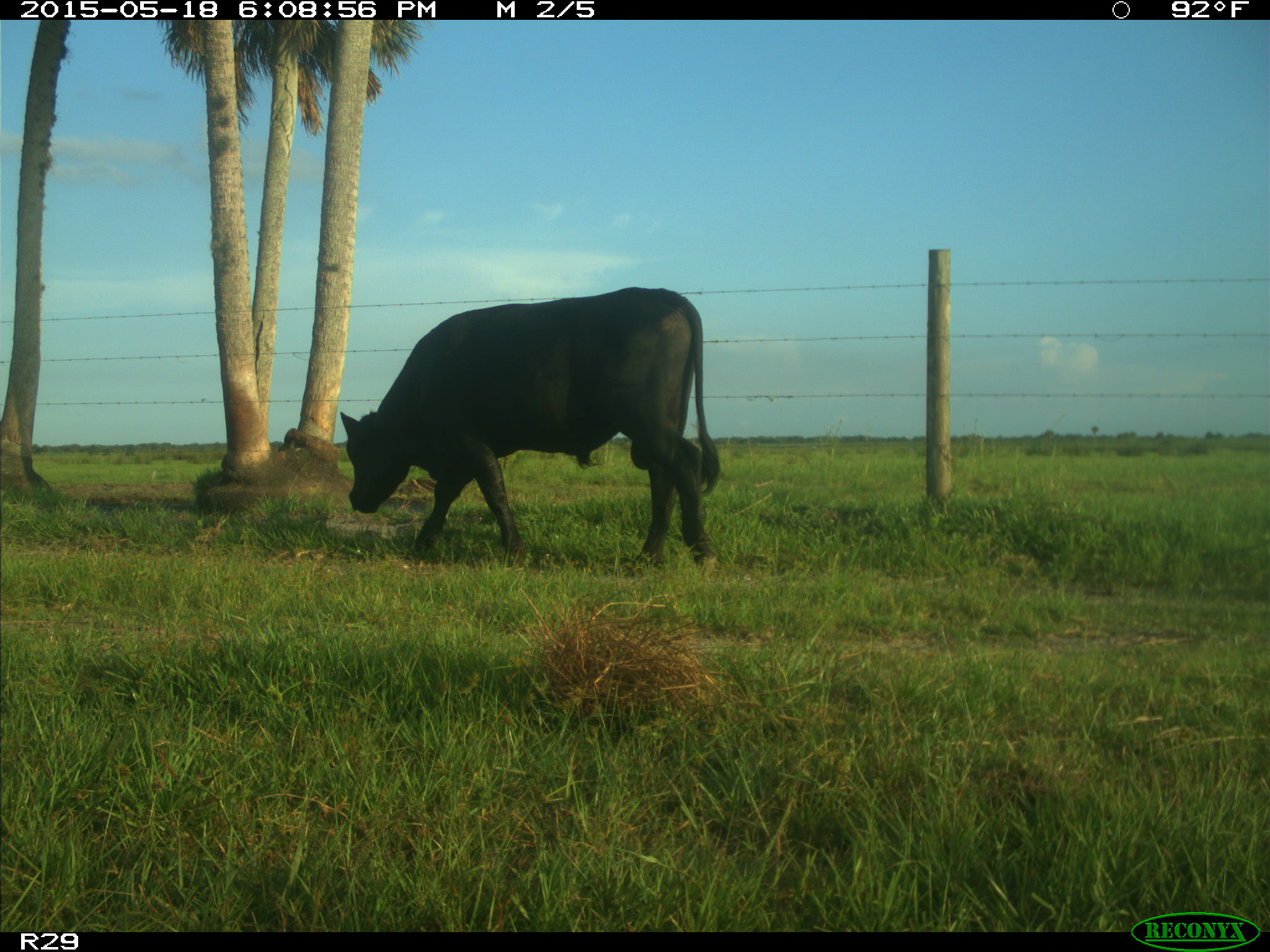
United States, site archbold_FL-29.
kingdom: Animalia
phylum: Chordata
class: Mammalia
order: Artiodactyla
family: Bovidae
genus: Bos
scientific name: Bos taurus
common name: domestic cow